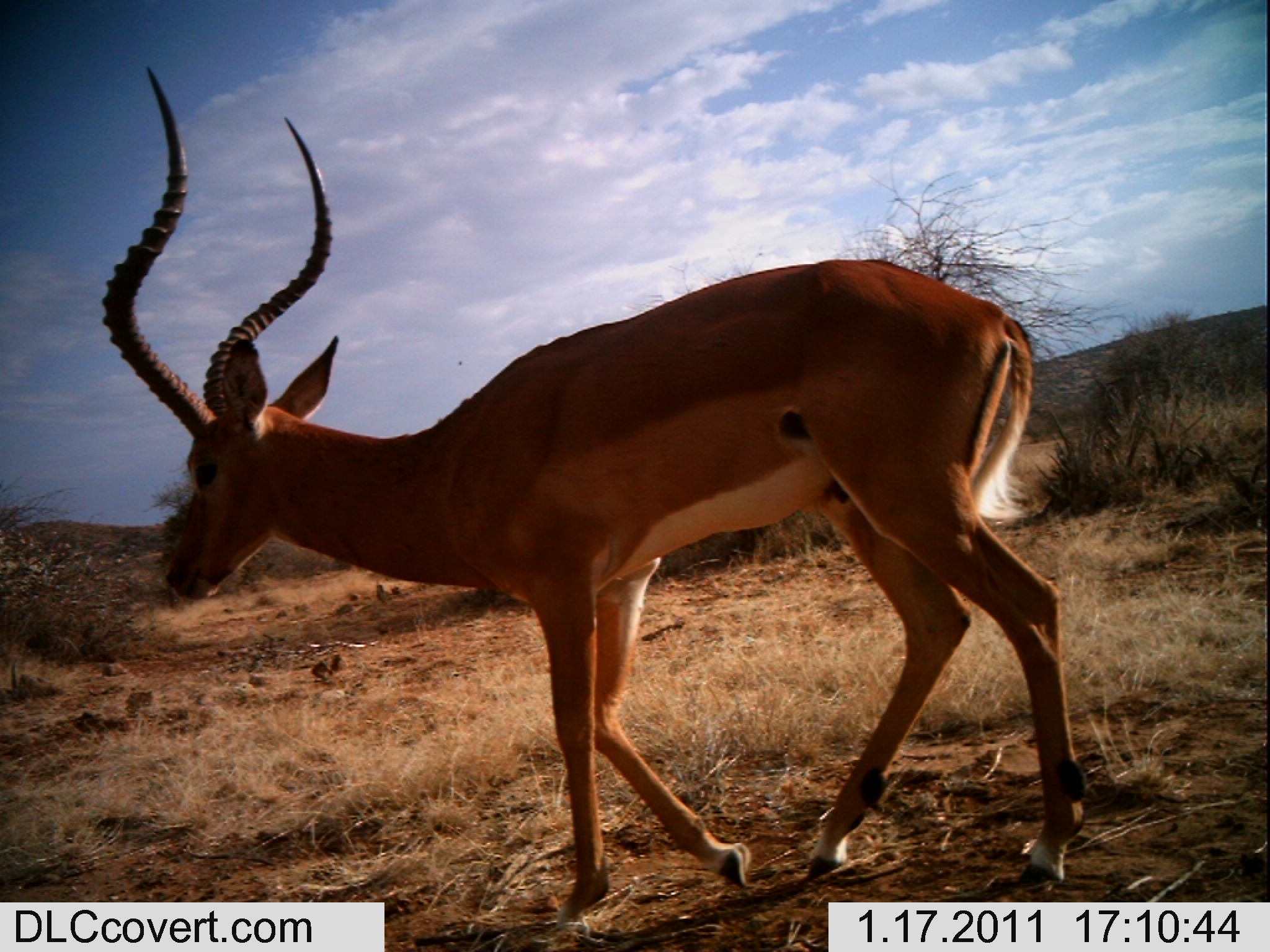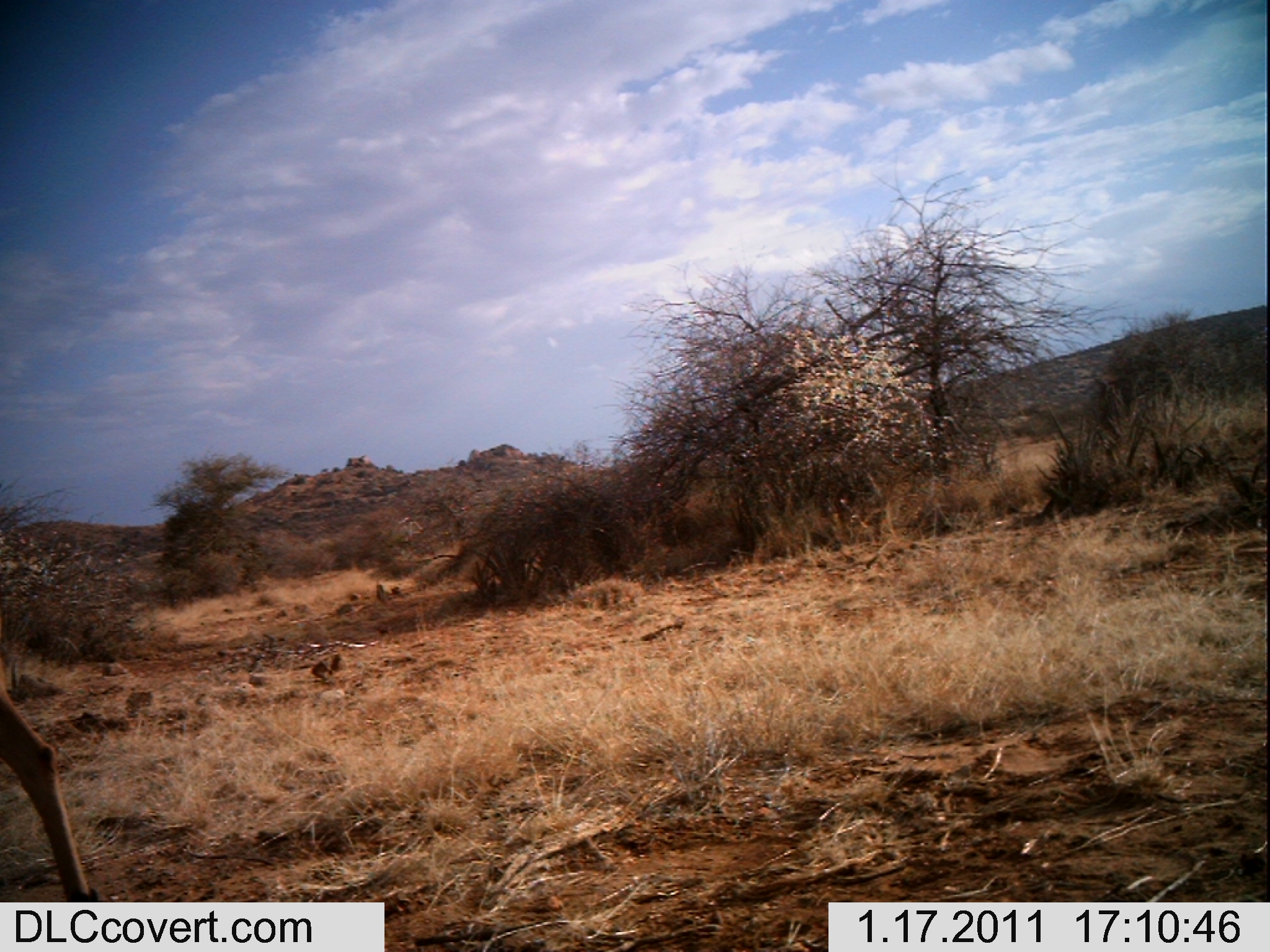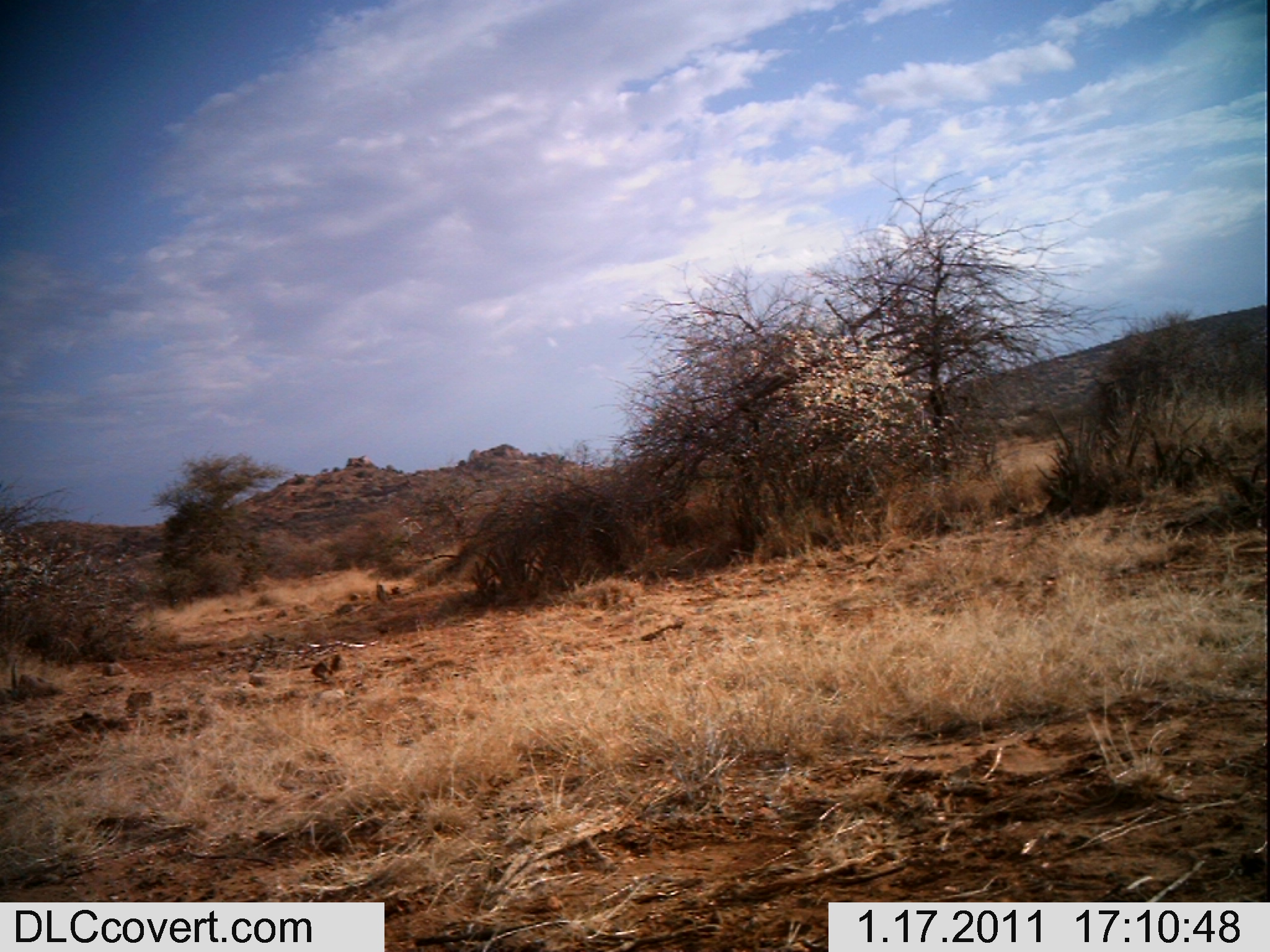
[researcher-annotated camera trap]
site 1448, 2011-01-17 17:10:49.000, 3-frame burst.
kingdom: Animalia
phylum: Chordata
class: Mammalia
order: Artiodactyla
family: Bovidae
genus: Aepyceros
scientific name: Aepyceros melampus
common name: impala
Aepyceros melampus (impala), count 1.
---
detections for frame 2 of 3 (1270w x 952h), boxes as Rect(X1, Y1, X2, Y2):
aepyceros melampus: Rect(0, 619, 109, 900)